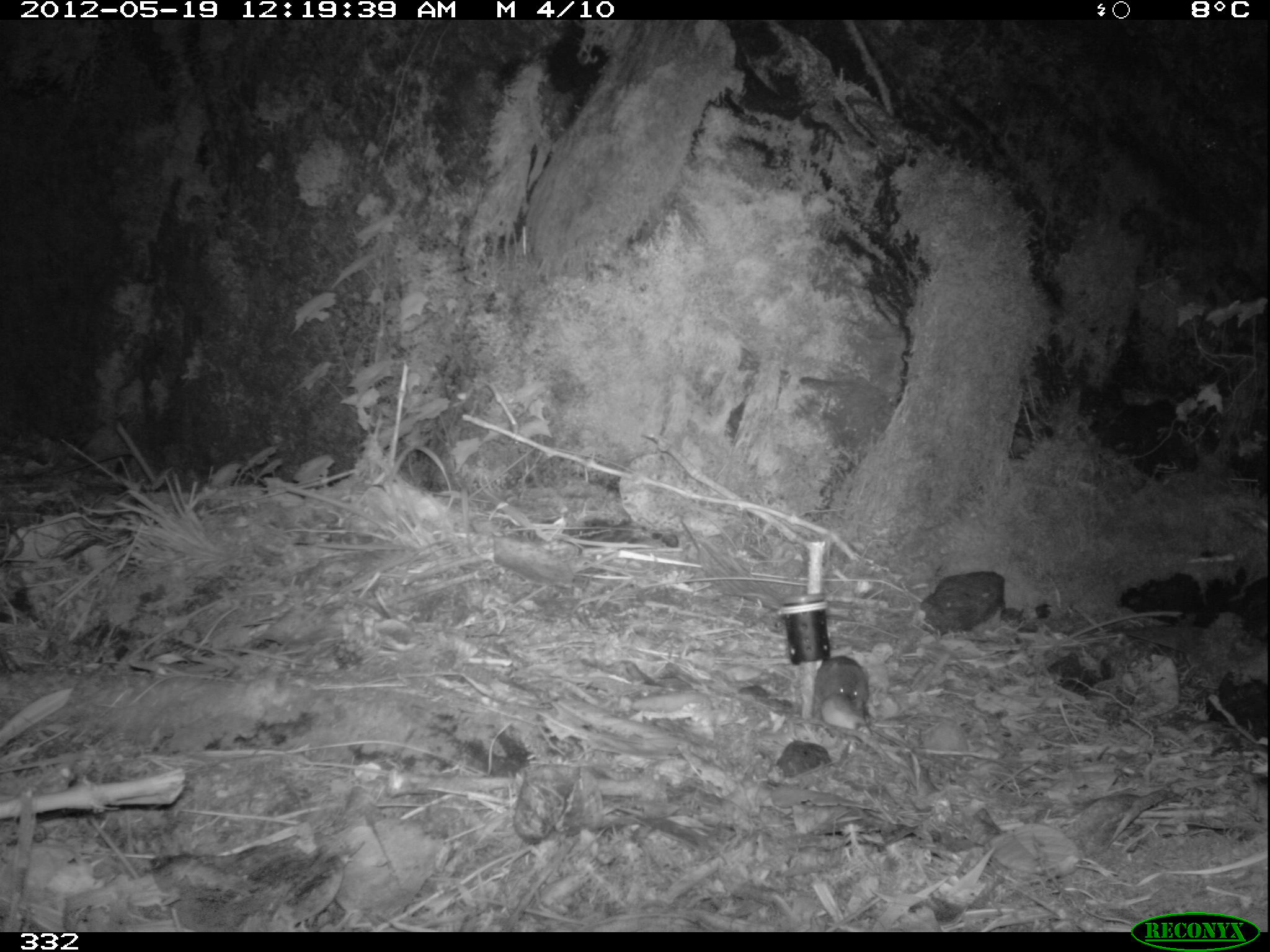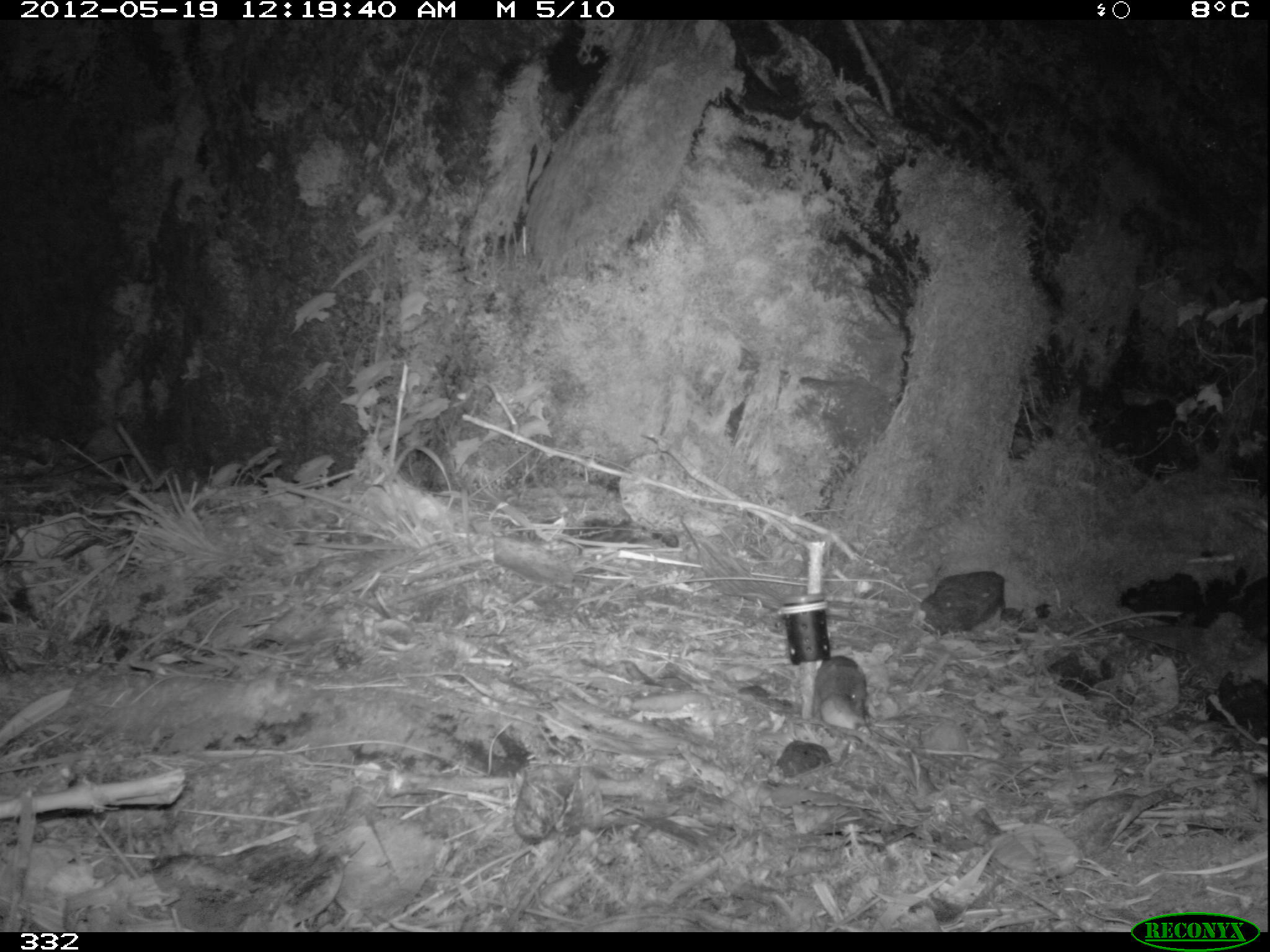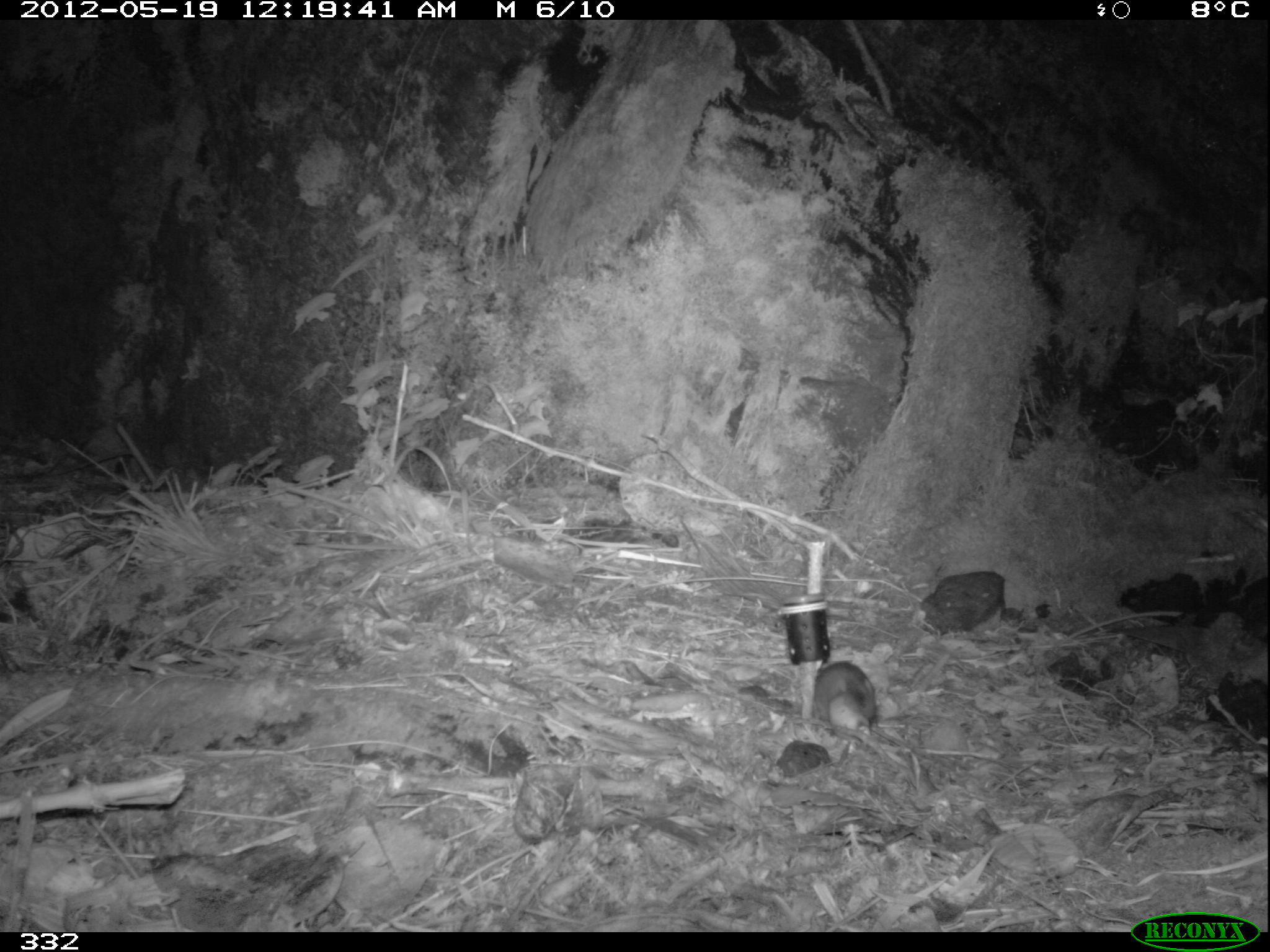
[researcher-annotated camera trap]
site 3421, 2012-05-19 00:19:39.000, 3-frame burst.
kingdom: Animalia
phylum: Chordata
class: Mammalia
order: Rodentia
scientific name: Rodentia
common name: rodents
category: unknown rodent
Unknown rodent (rodents) (Rodentia).